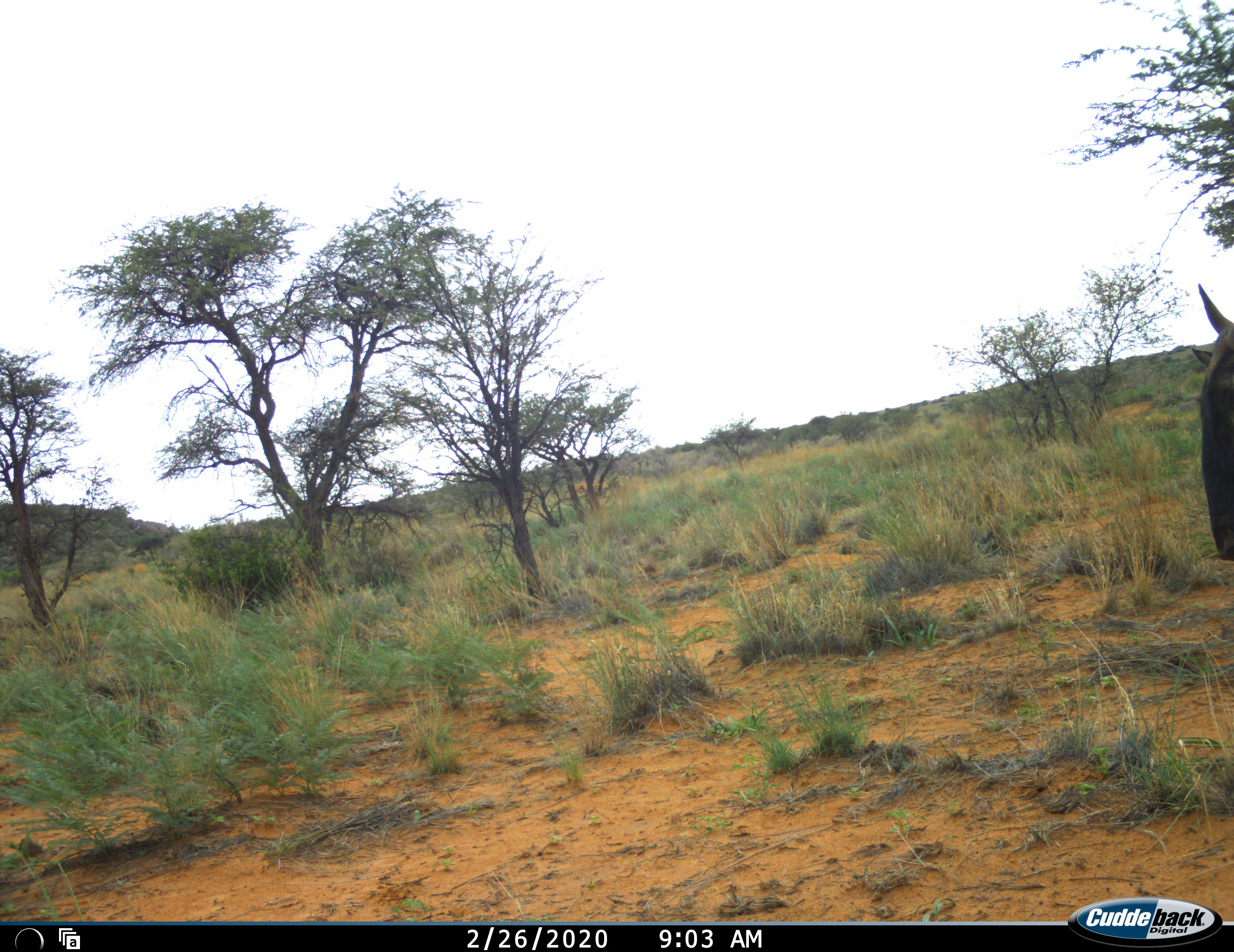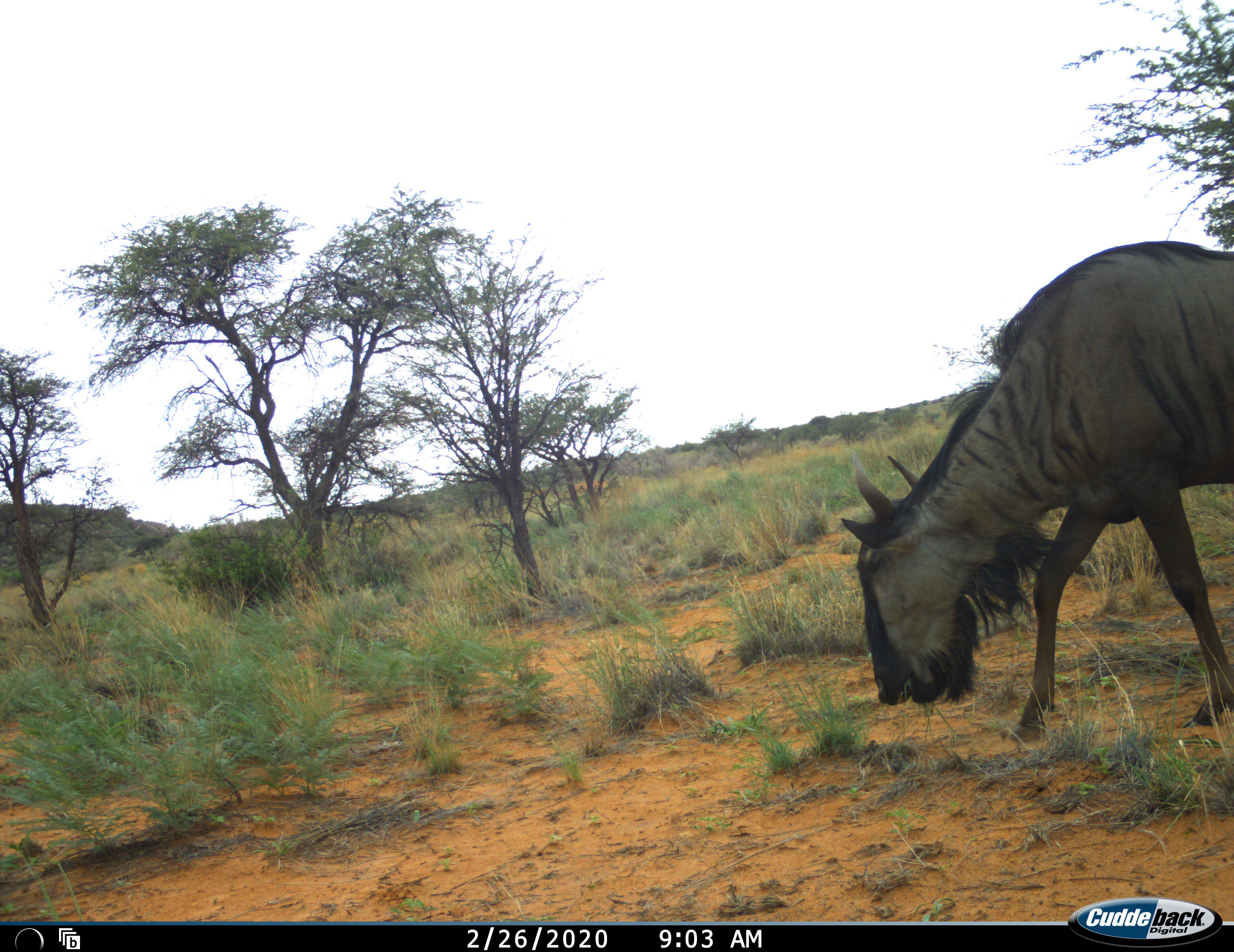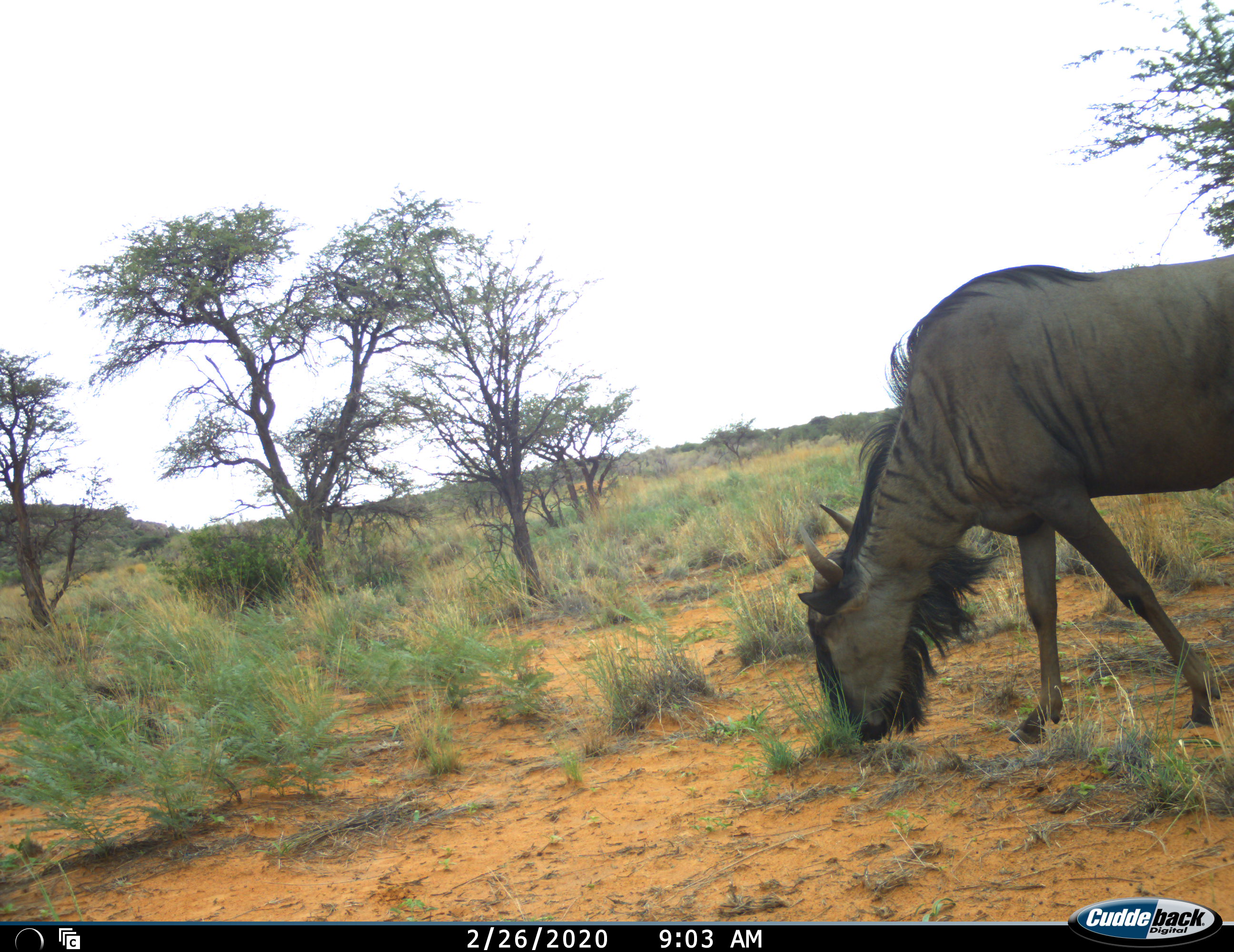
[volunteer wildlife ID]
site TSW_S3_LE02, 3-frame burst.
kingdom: Animalia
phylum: Chordata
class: Mammalia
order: Artiodactyla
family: Bovidae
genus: Connochaetes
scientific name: Connochaetes taurinus taurinus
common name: blue wildebeest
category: wildebeestblue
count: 1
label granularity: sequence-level